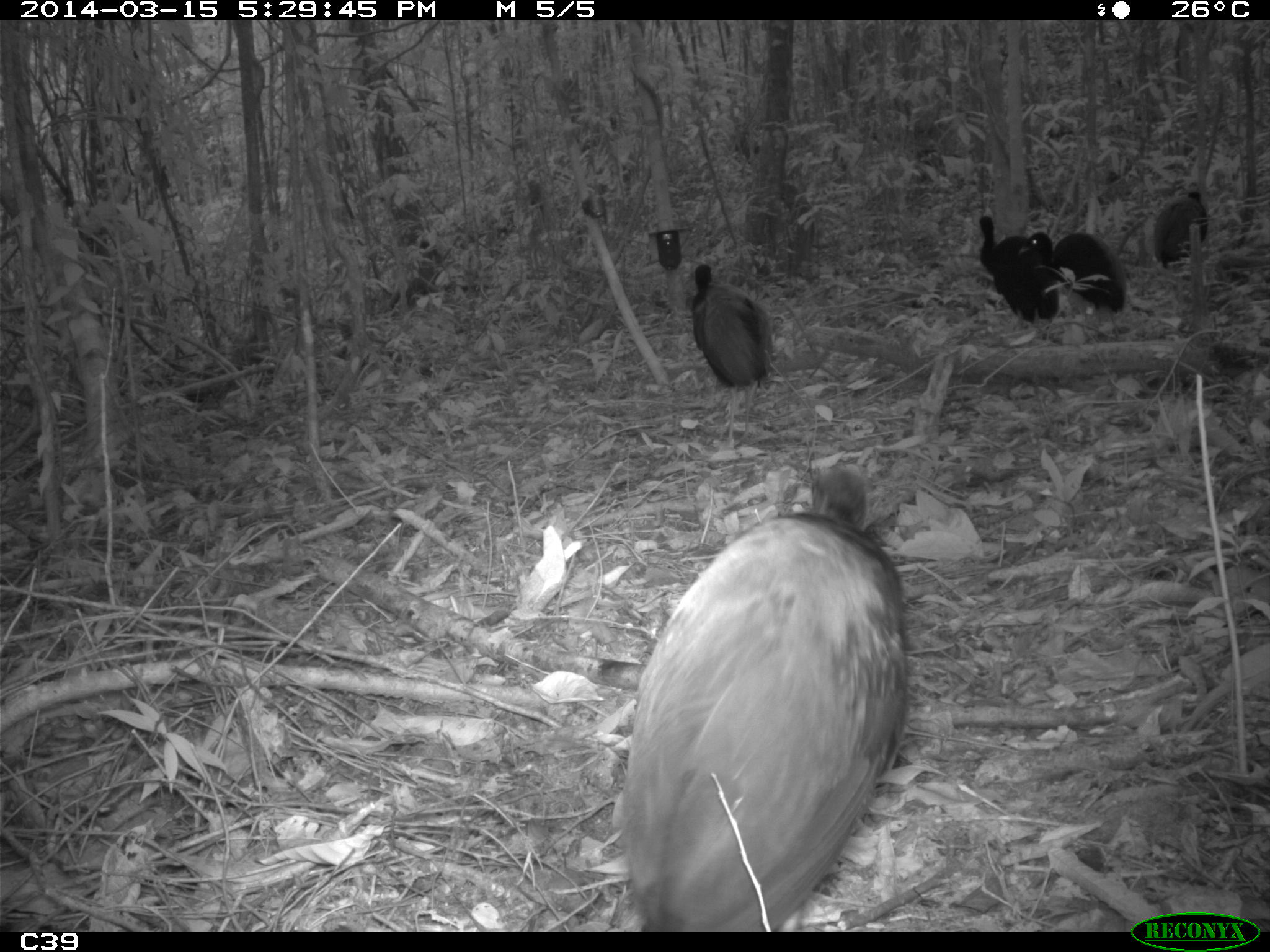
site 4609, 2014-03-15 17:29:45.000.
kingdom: Animalia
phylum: Chordata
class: Aves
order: Gruiformes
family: Psophiidae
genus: Psophia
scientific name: Psophia crepitans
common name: gray-winged trumpeter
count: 8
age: adult